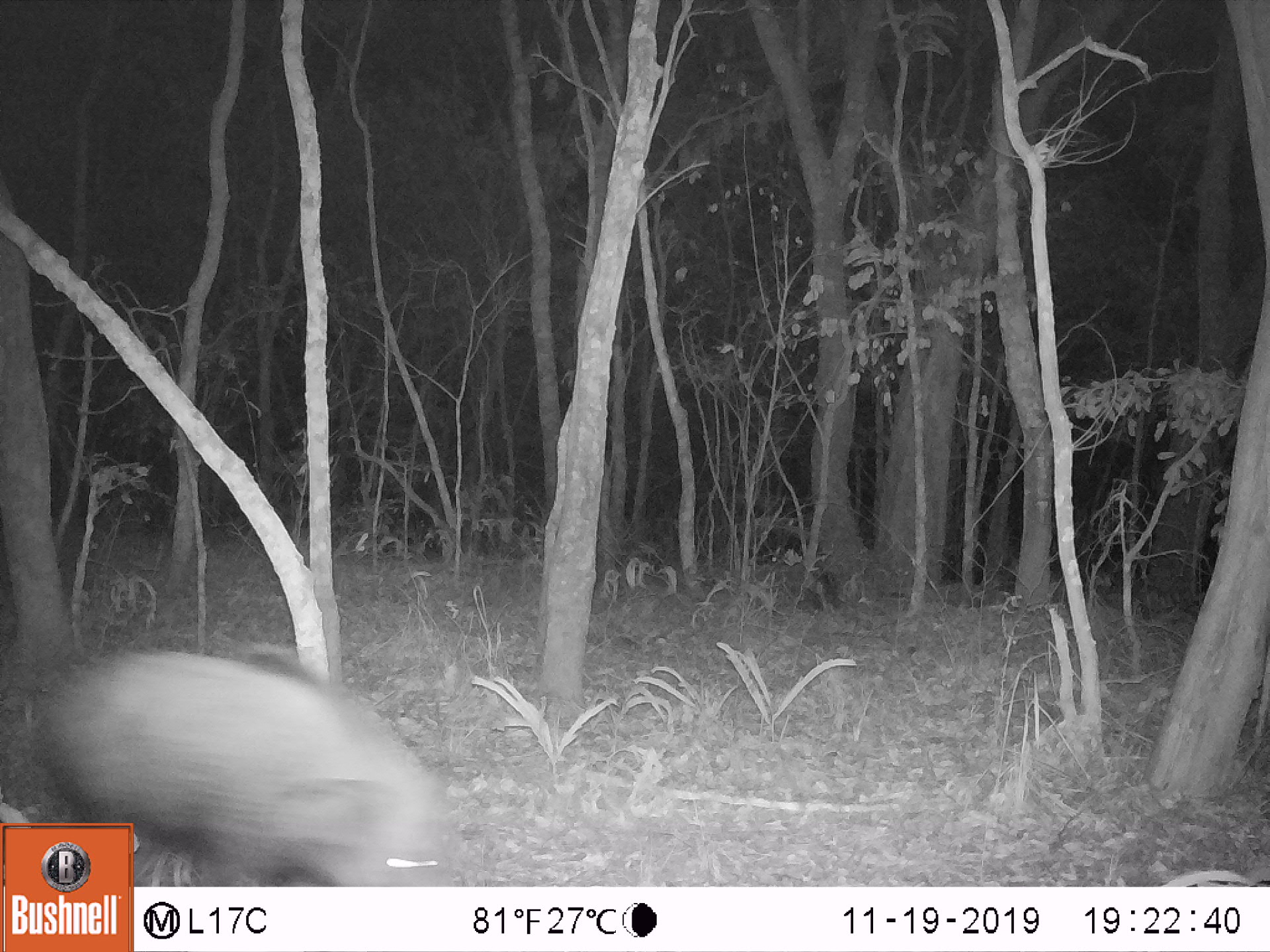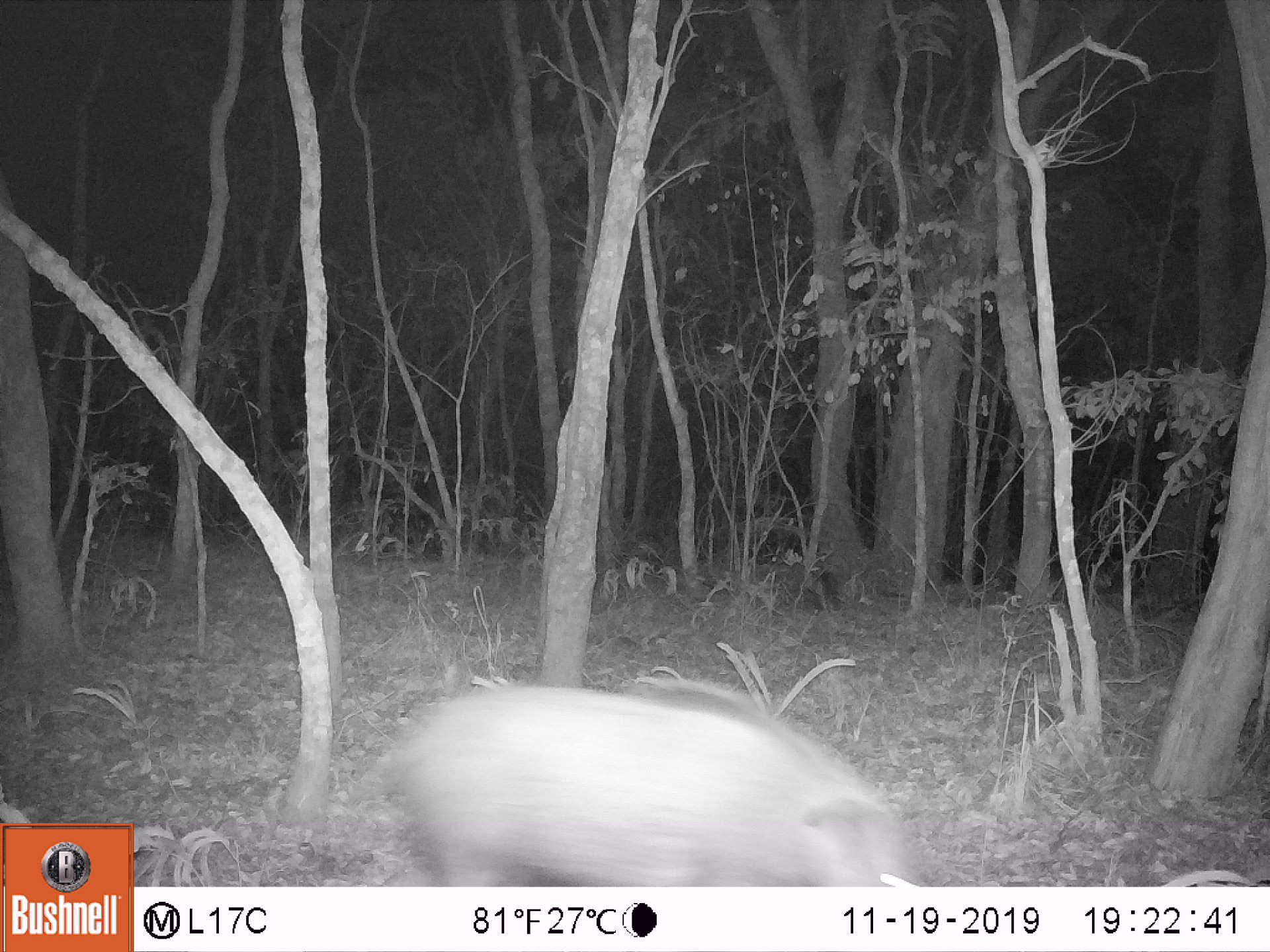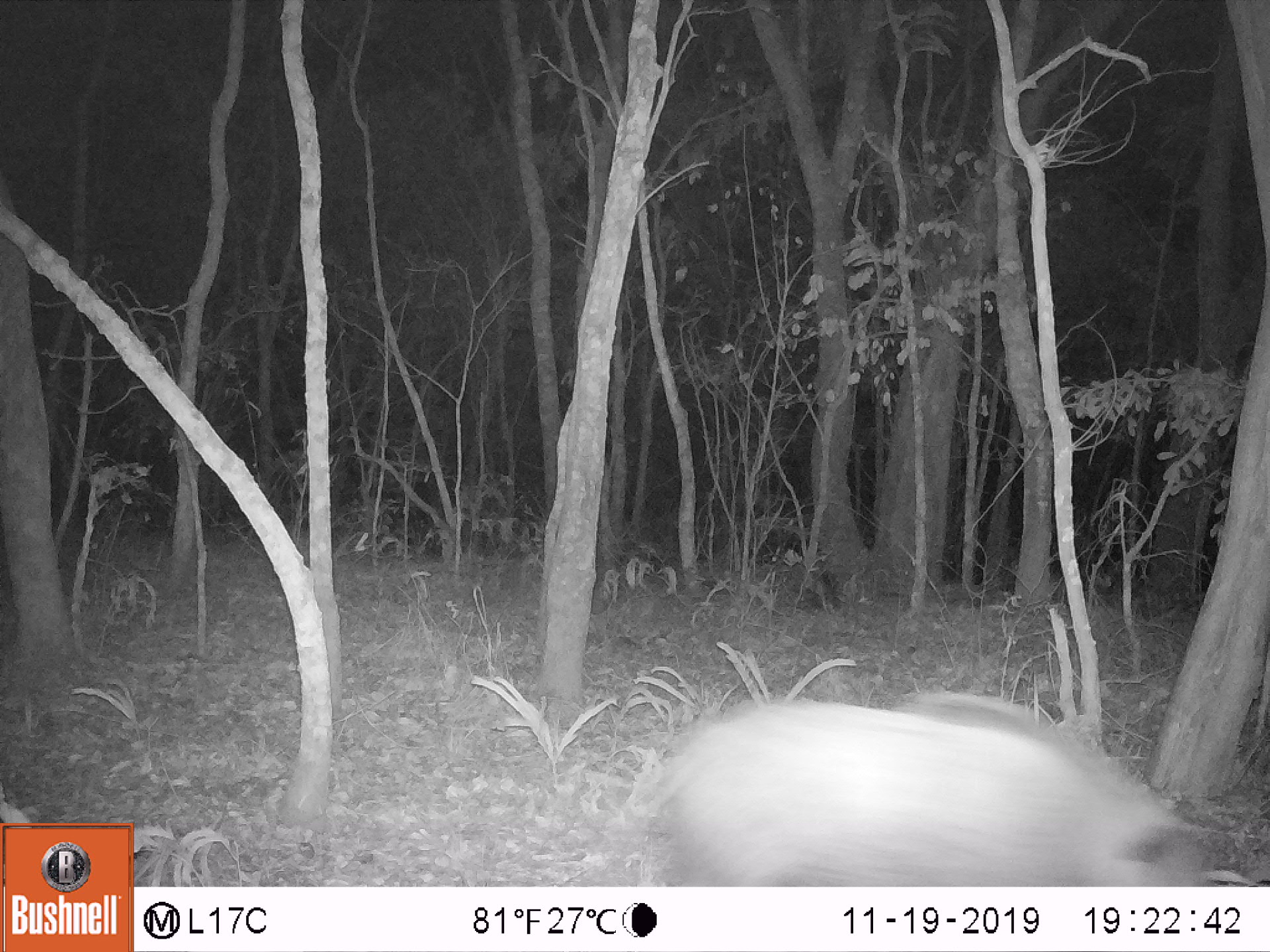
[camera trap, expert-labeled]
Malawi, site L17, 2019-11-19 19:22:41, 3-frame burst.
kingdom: Animalia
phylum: Chordata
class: Mammalia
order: Artiodactyla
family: Suidae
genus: Potamochoerus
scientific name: Potamochoerus larvatus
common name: bushpig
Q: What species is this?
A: Bushpig (Potamochoerus larvatus).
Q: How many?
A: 1.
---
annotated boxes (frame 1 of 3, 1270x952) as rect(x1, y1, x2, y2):
bushpig: rect(140, 631, 463, 875)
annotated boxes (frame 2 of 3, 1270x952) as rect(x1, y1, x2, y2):
bushpig: rect(372, 667, 925, 882)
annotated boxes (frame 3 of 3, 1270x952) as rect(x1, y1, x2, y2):
bushpig: rect(598, 673, 1246, 883)